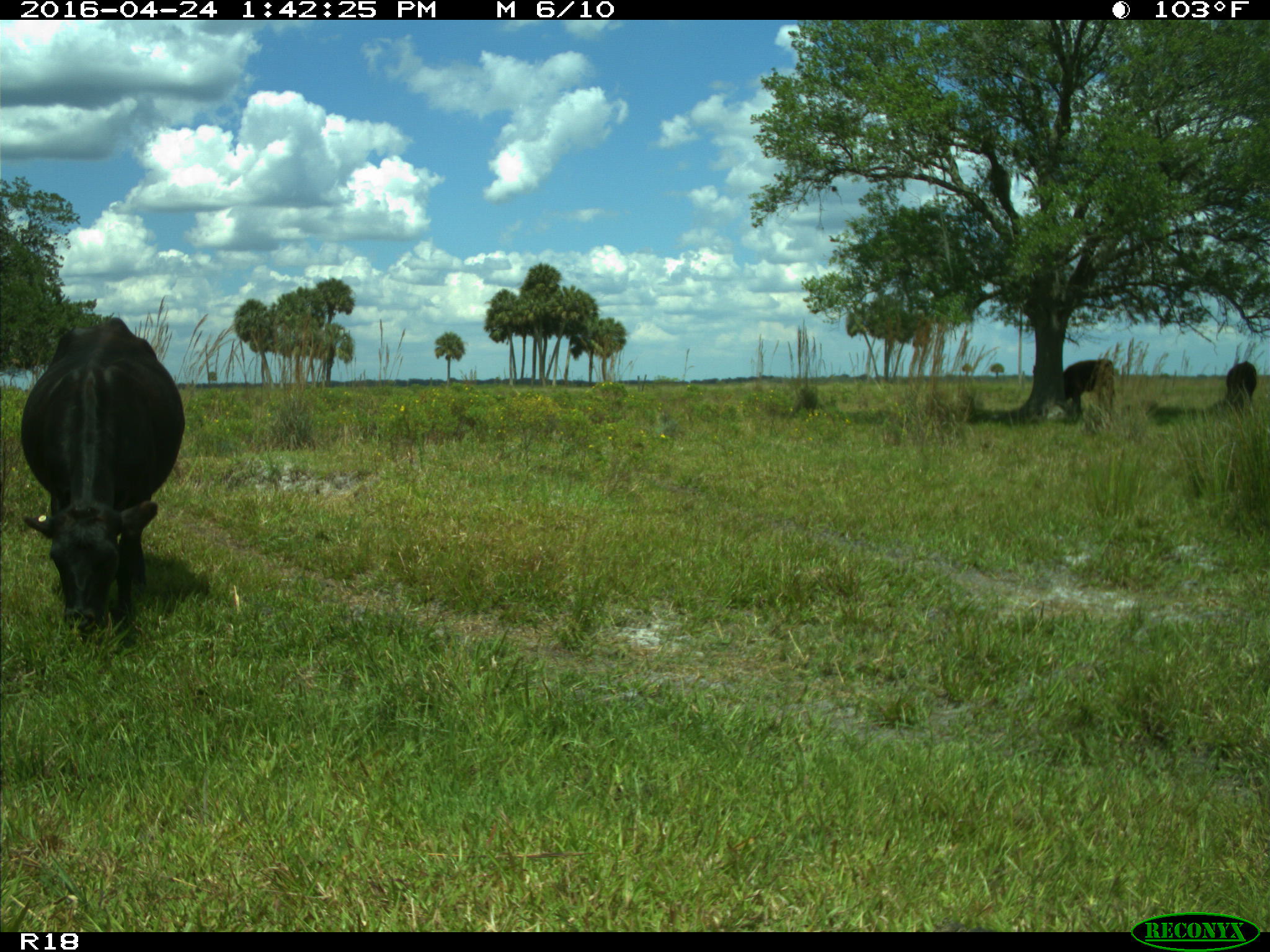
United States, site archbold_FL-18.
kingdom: Animalia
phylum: Chordata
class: Mammalia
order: Artiodactyla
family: Bovidae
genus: Bos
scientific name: Bos taurus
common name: domestic cow